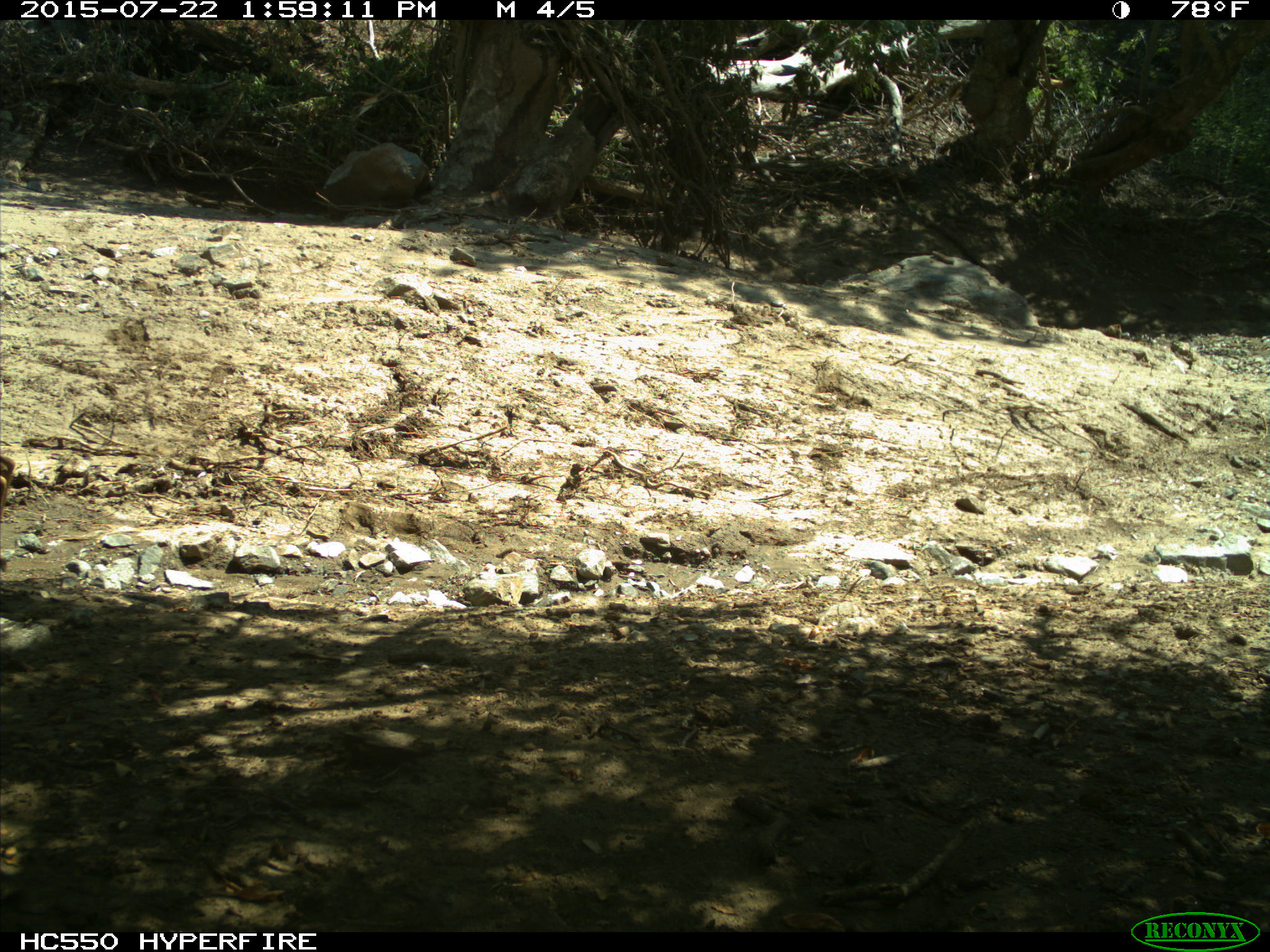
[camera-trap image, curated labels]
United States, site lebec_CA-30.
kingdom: Animalia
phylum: Chordata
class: Mammalia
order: Artiodactyla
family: Cervidae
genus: Odocoileus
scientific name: Odocoileus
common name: deer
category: unidentified deer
Unidentified deer (deer) (Odocoileus).